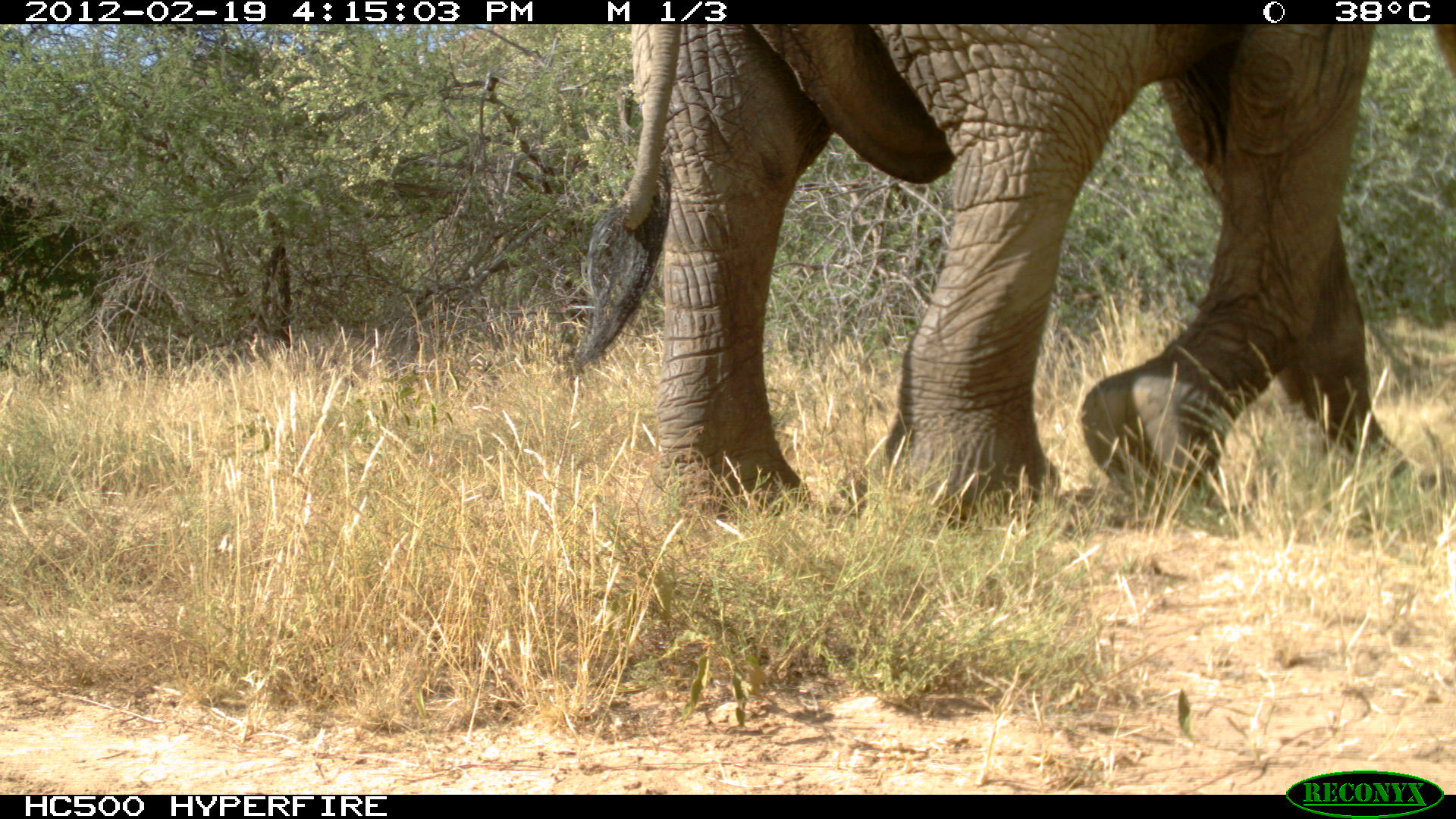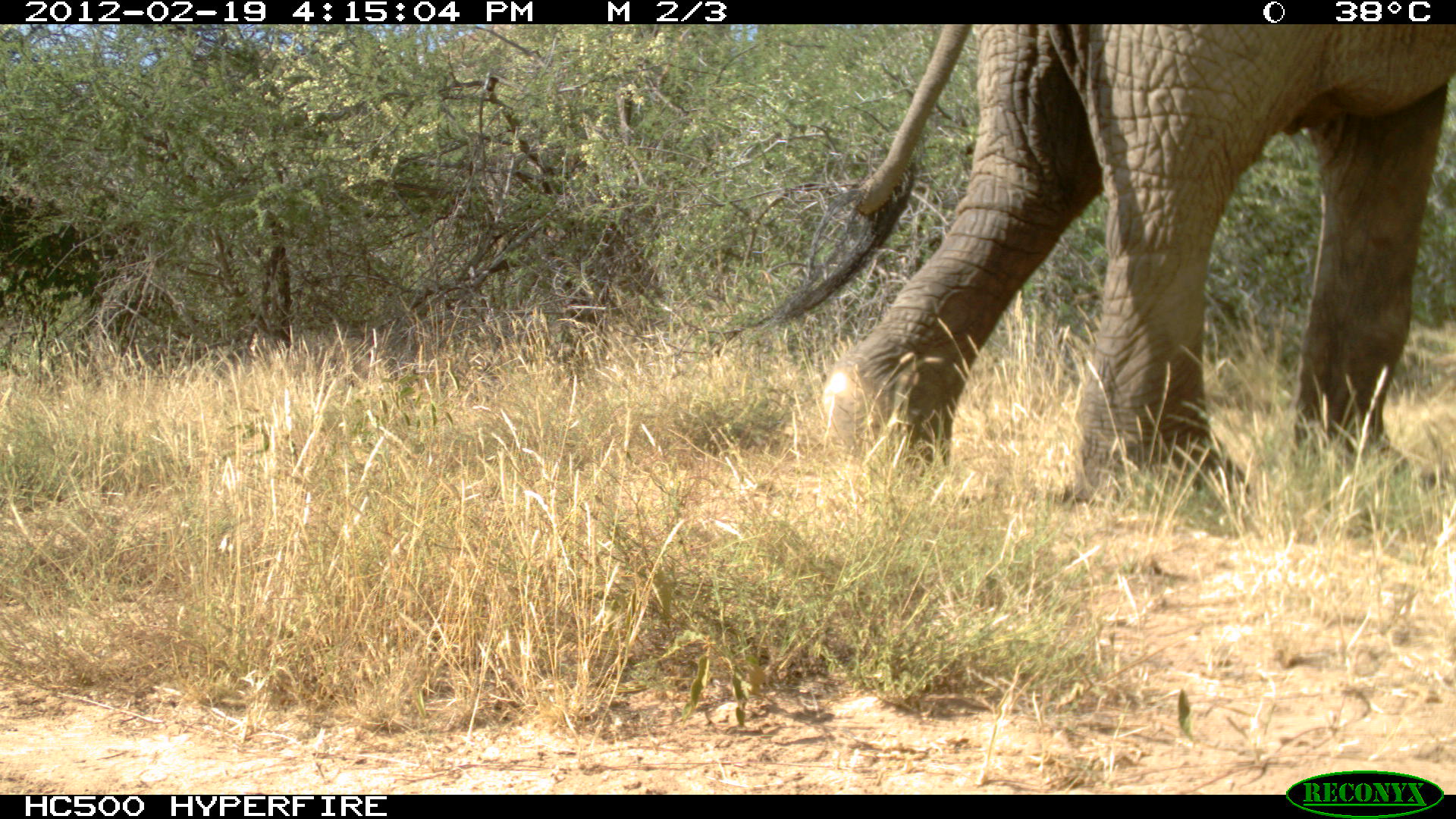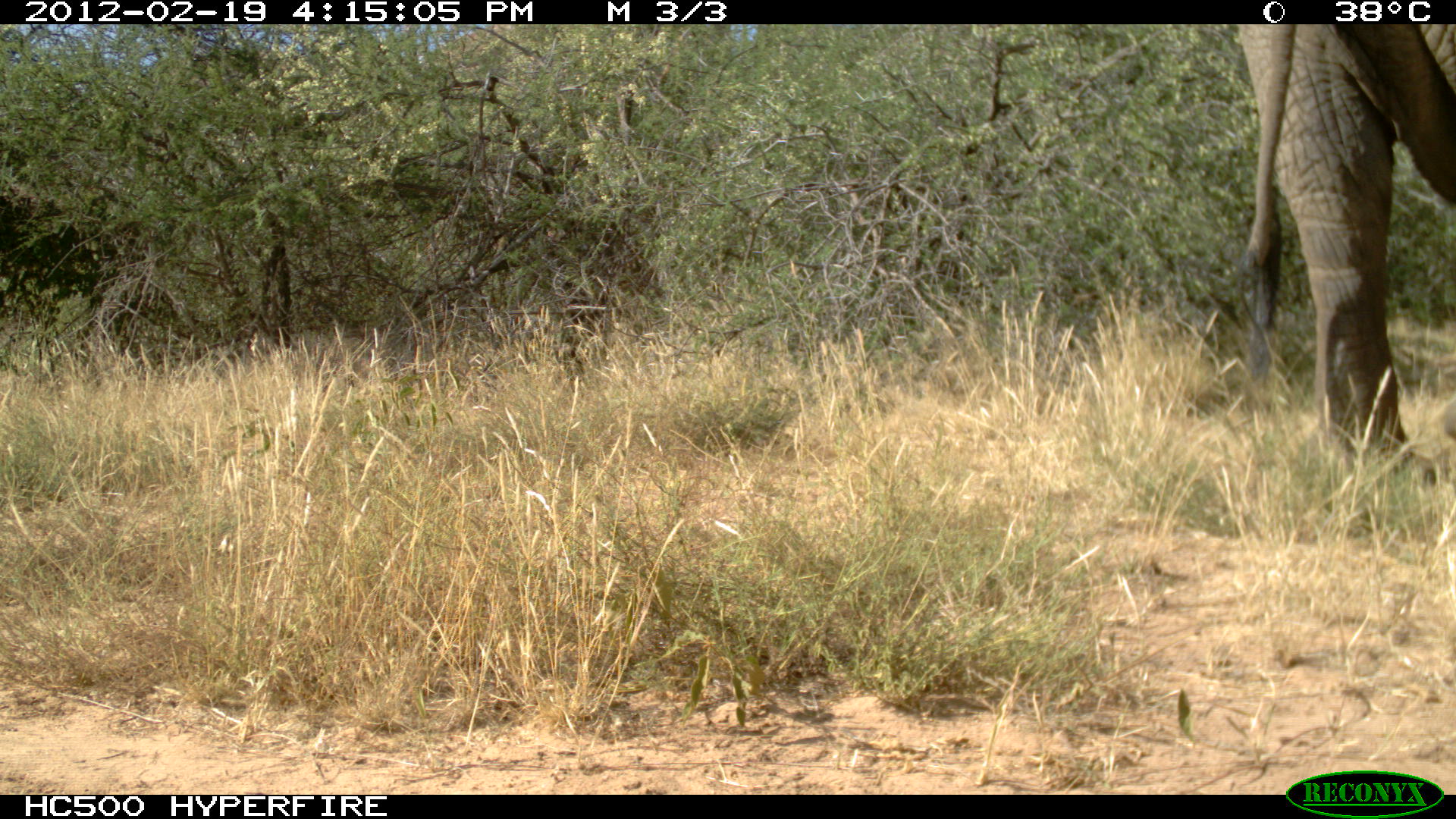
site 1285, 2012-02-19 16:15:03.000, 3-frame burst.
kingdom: Animalia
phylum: Chordata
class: Mammalia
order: Proboscidea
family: Elephantidae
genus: Loxodonta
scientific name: Loxodonta africana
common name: african bush elephant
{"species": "Loxodonta africana (african bush elephant)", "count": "1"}